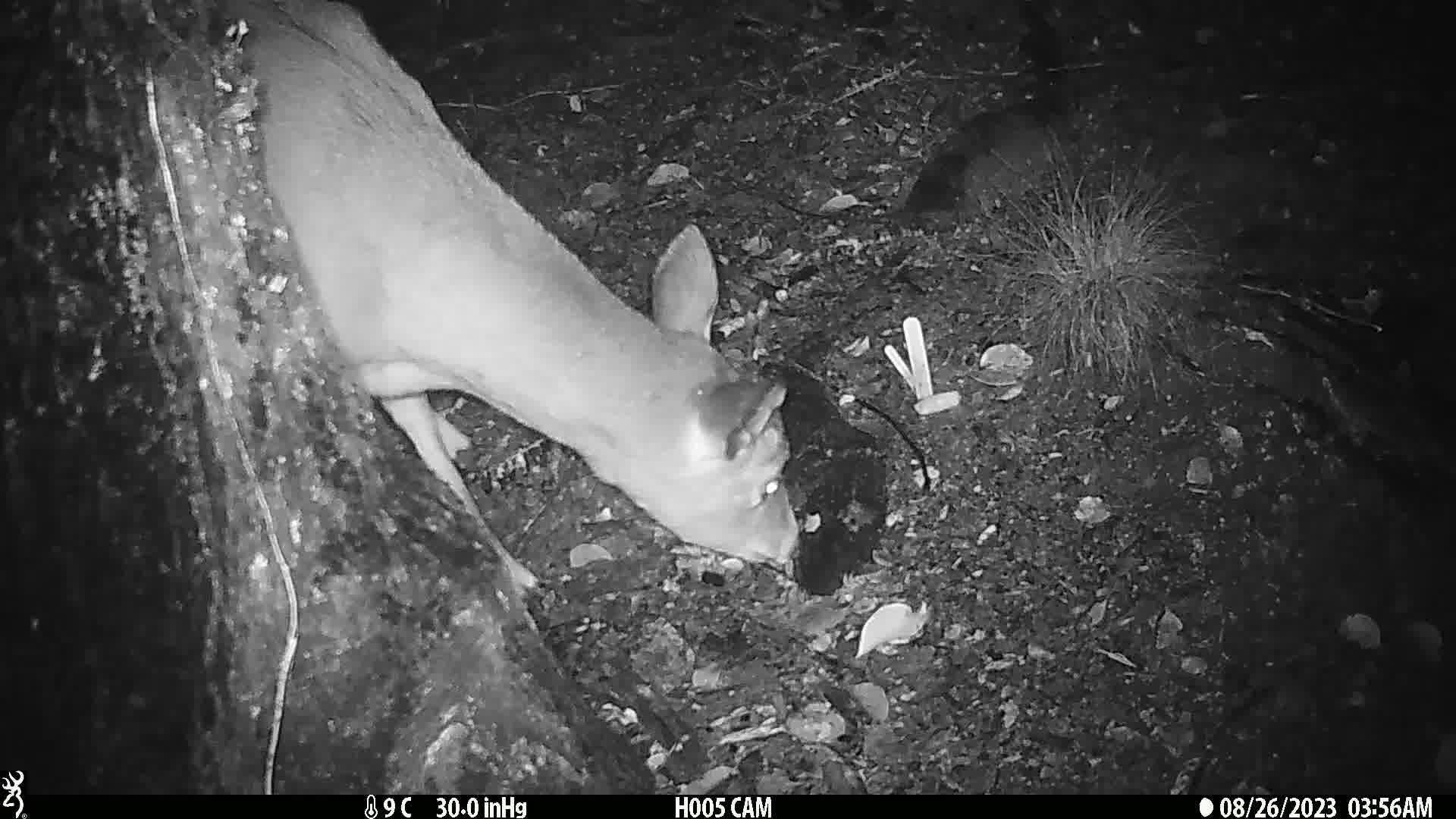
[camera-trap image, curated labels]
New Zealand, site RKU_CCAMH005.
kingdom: Animalia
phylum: Chordata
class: Mammalia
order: Artiodactyla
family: Cervidae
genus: Odocoileus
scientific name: Odocoileus virginianus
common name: white-tailed deer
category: white tailed deer